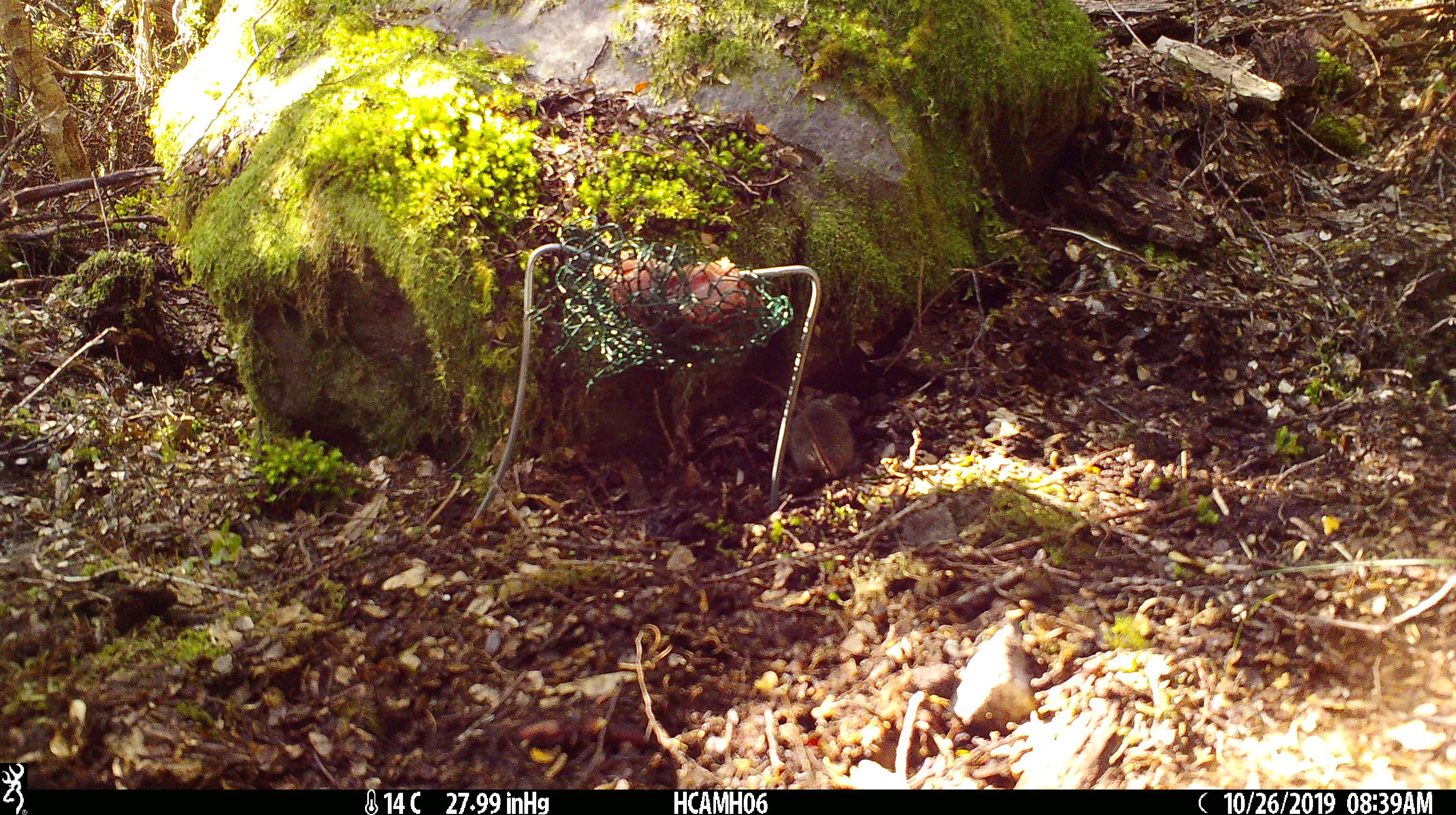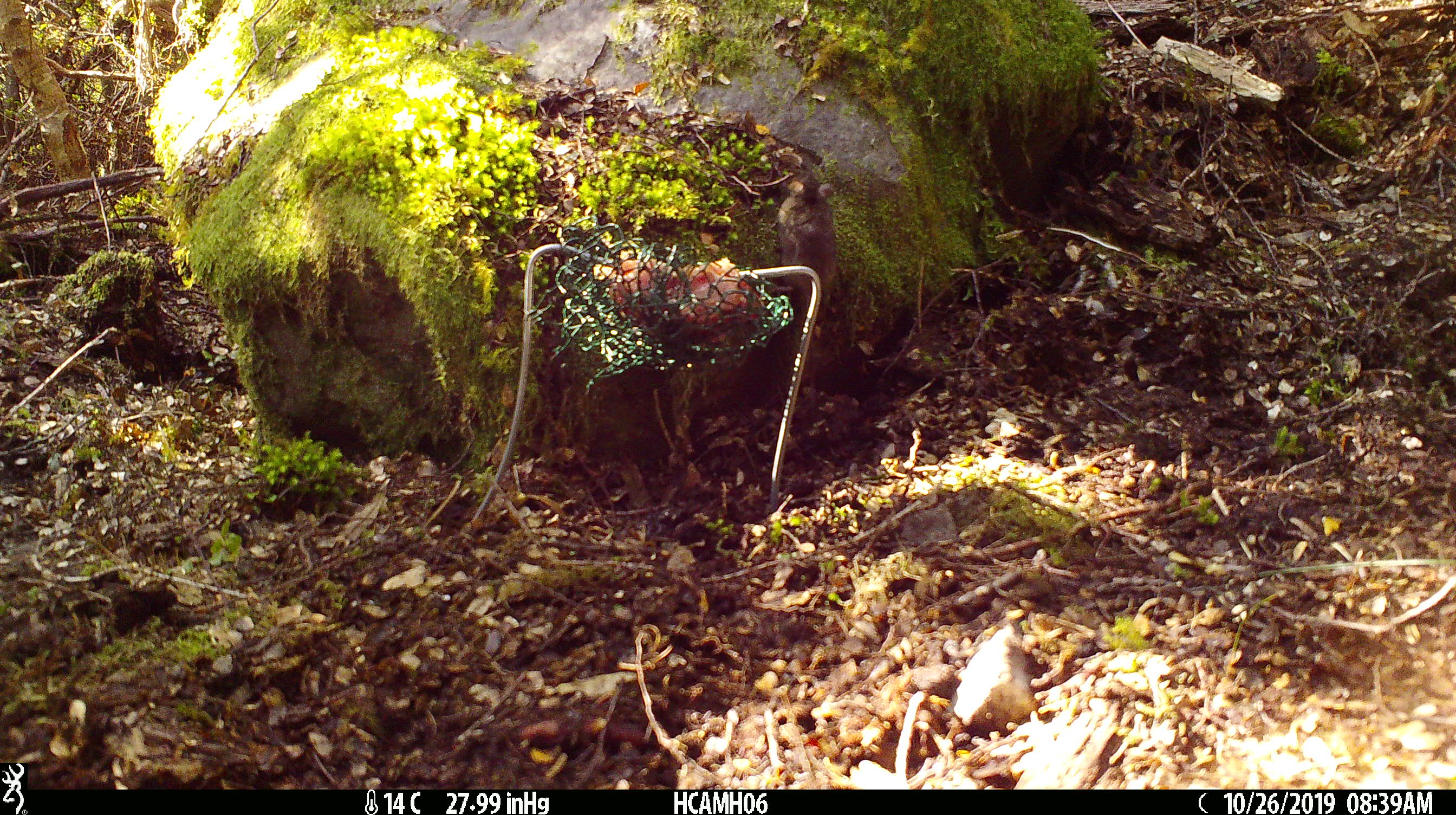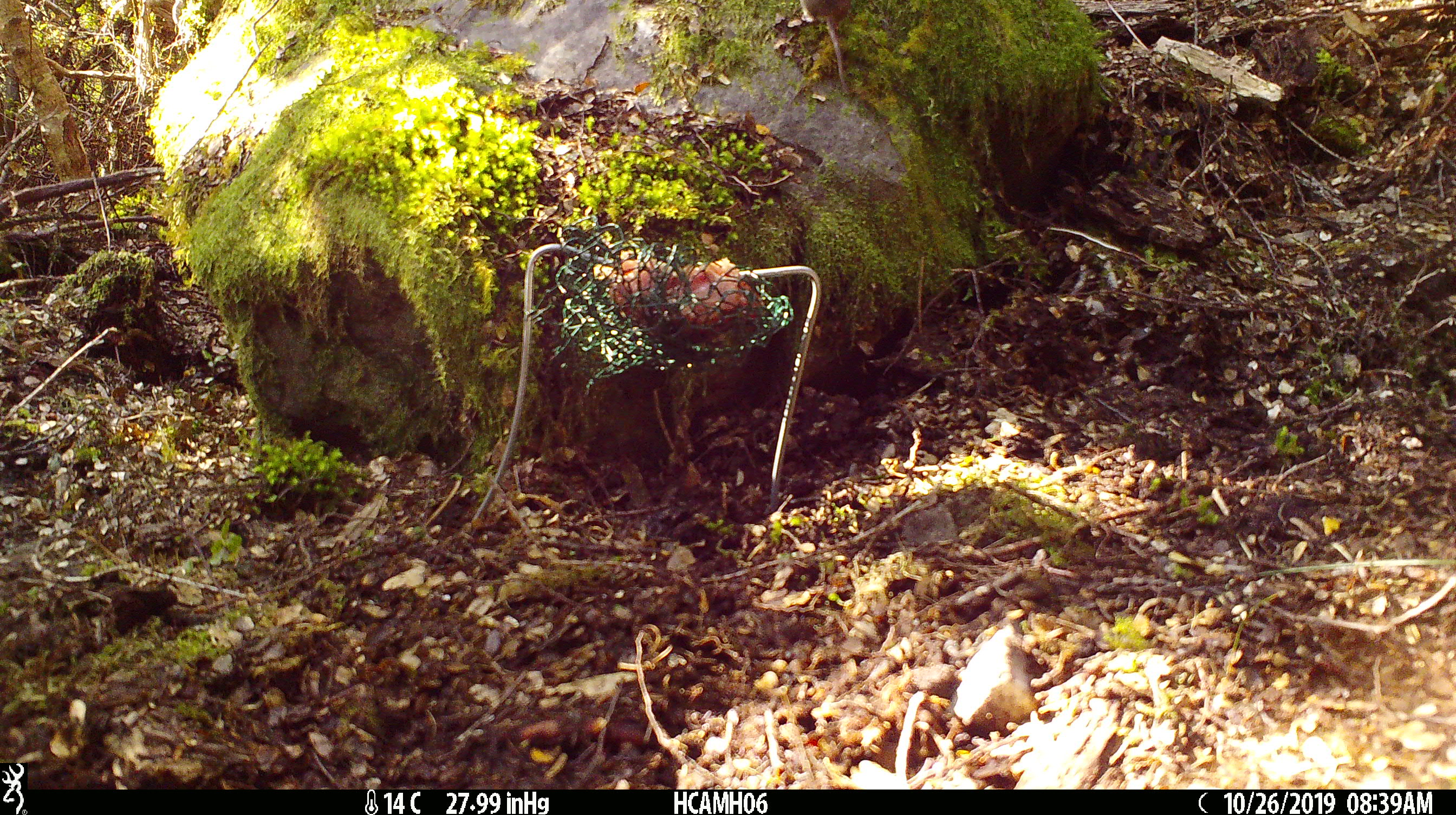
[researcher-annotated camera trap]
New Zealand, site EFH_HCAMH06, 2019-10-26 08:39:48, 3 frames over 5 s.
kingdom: Animalia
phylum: Chordata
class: Mammalia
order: Rodentia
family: Muridae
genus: Mus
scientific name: Mus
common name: mouse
Mouse (Mus).